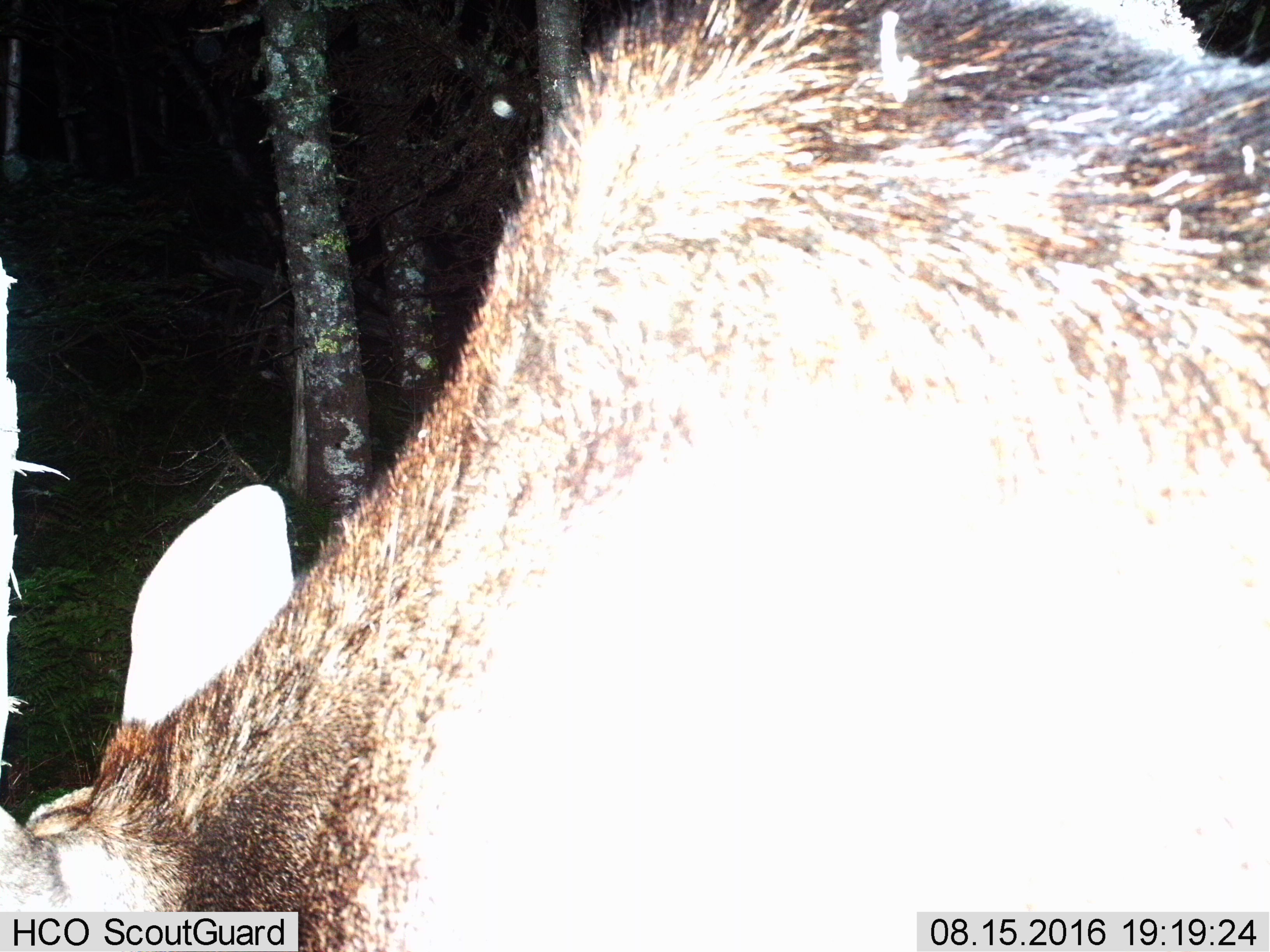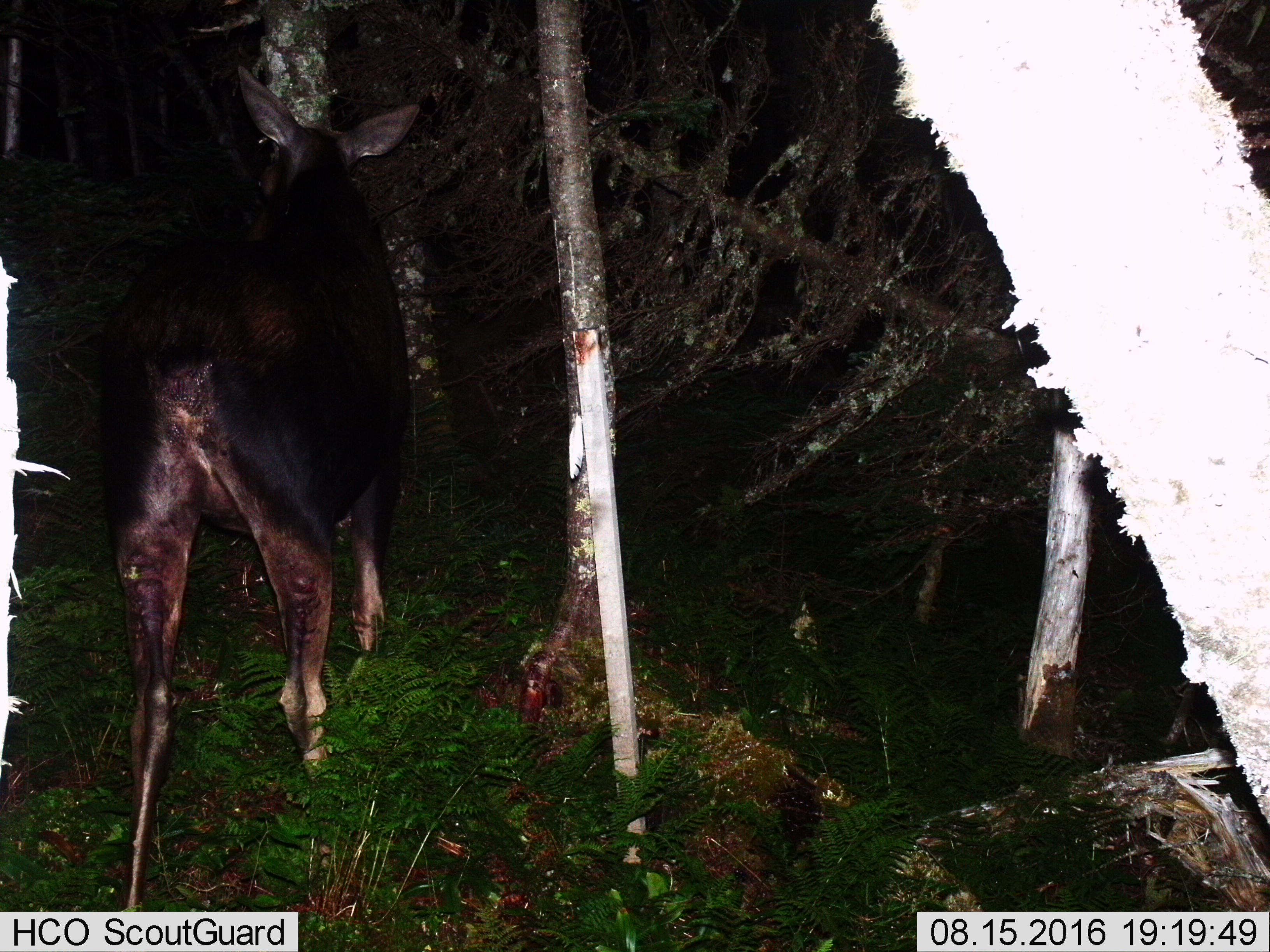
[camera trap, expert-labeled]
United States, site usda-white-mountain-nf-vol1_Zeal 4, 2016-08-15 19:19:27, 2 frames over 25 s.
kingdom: Animalia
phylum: Chordata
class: Mammalia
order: Artiodactyla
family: Cervidae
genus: Alces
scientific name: Alces alces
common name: moose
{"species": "moose (Alces alces)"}